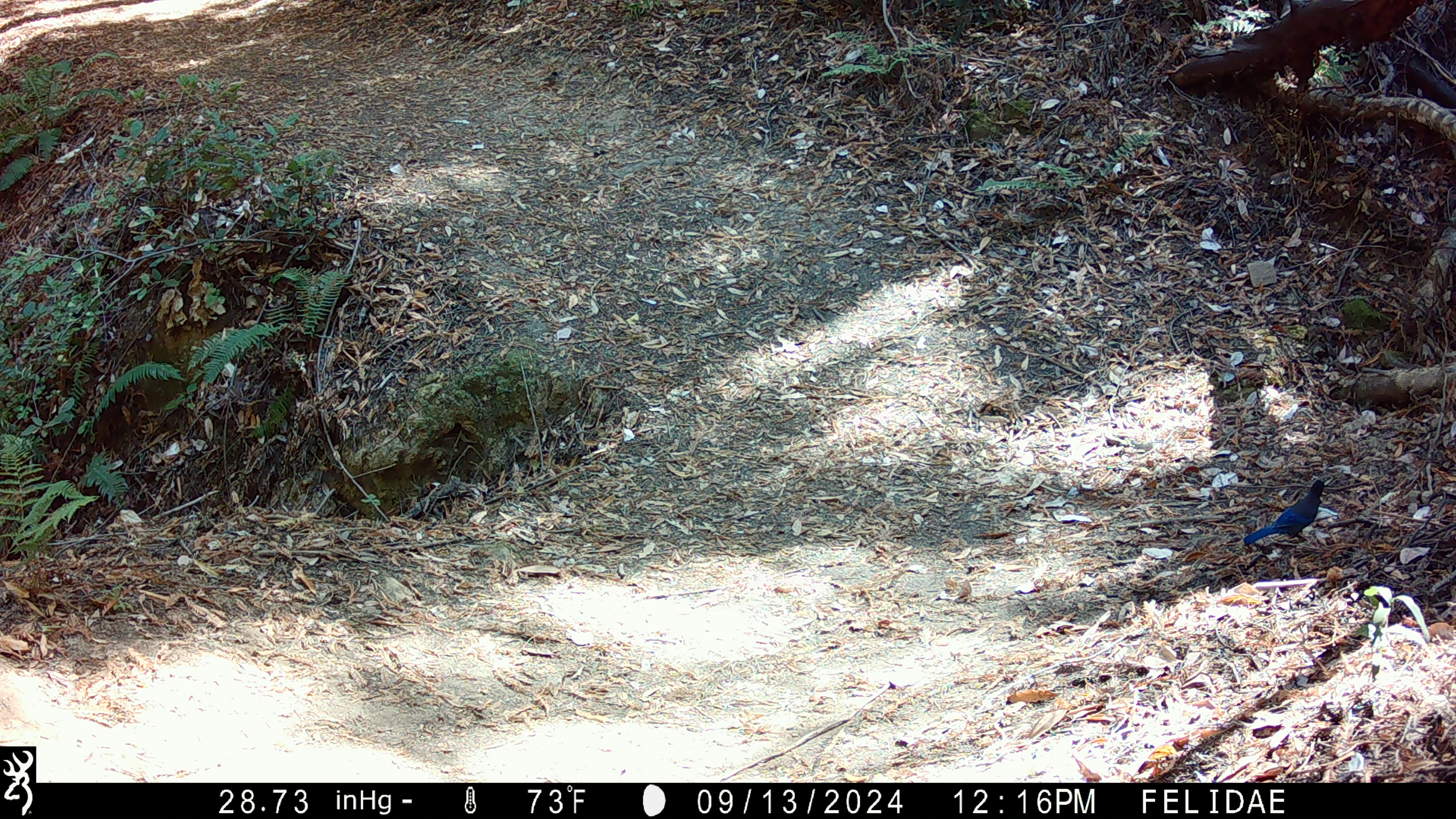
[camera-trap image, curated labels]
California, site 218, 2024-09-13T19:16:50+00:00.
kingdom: Animalia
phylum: Chordata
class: Aves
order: Passeriformes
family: Corvidae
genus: Cyanocitta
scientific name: Cyanocitta stelleri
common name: steller's jay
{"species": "steller's jay (Cyanocitta stelleri)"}